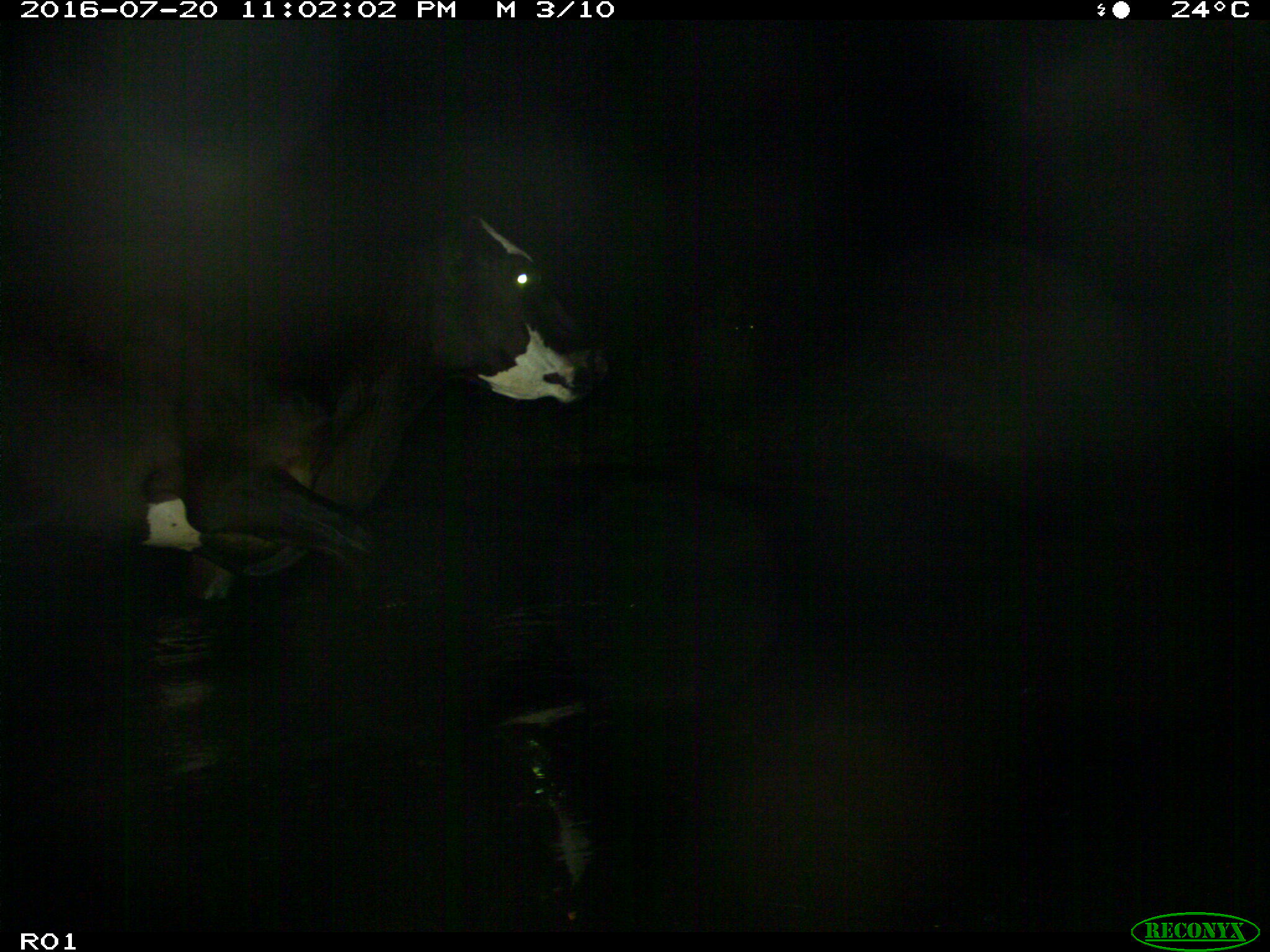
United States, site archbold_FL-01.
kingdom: Animalia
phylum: Chordata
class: Mammalia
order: Artiodactyla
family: Bovidae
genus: Bos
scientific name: Bos taurus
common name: domestic cow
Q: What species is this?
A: Bos taurus (domestic cow).